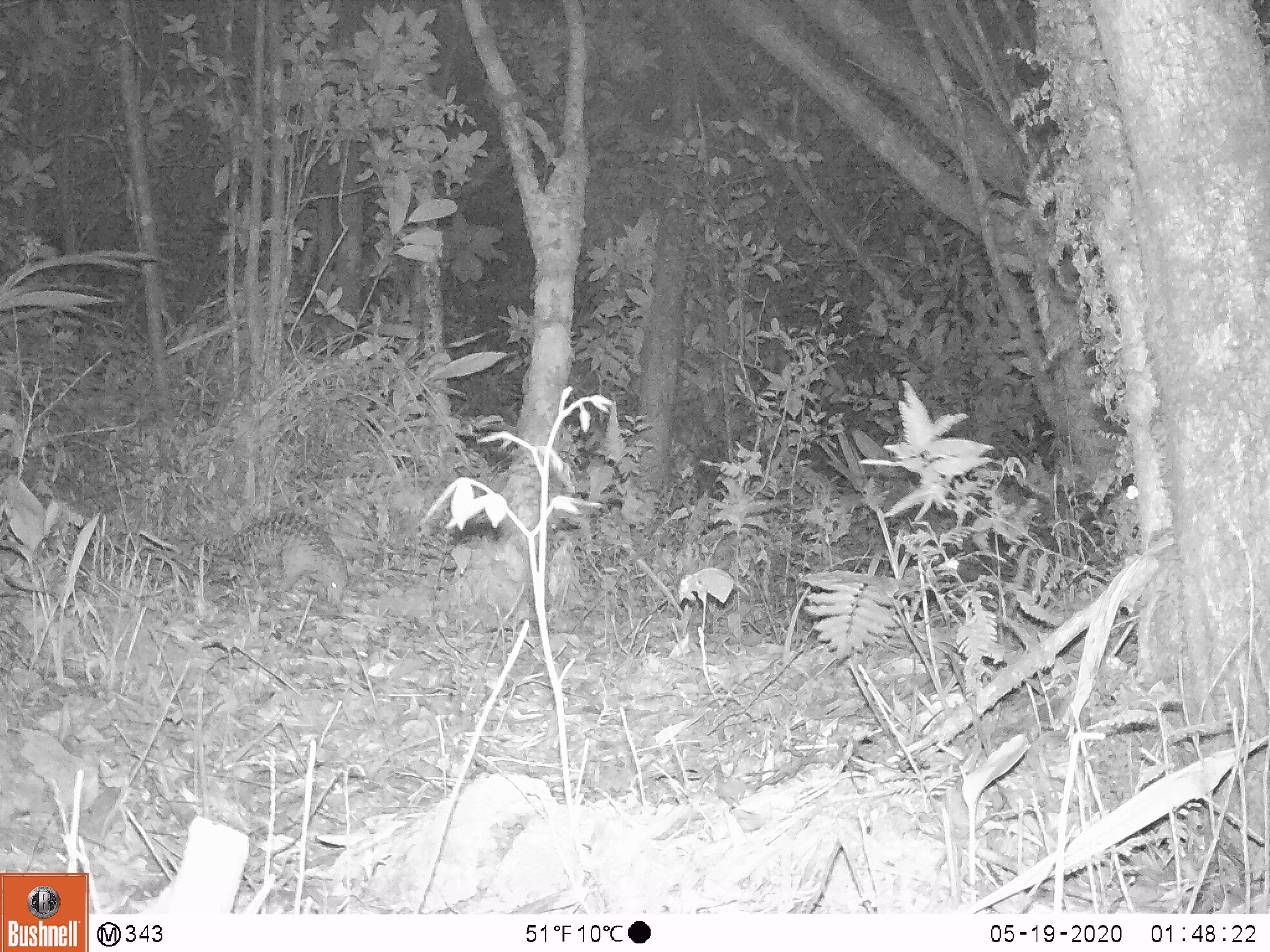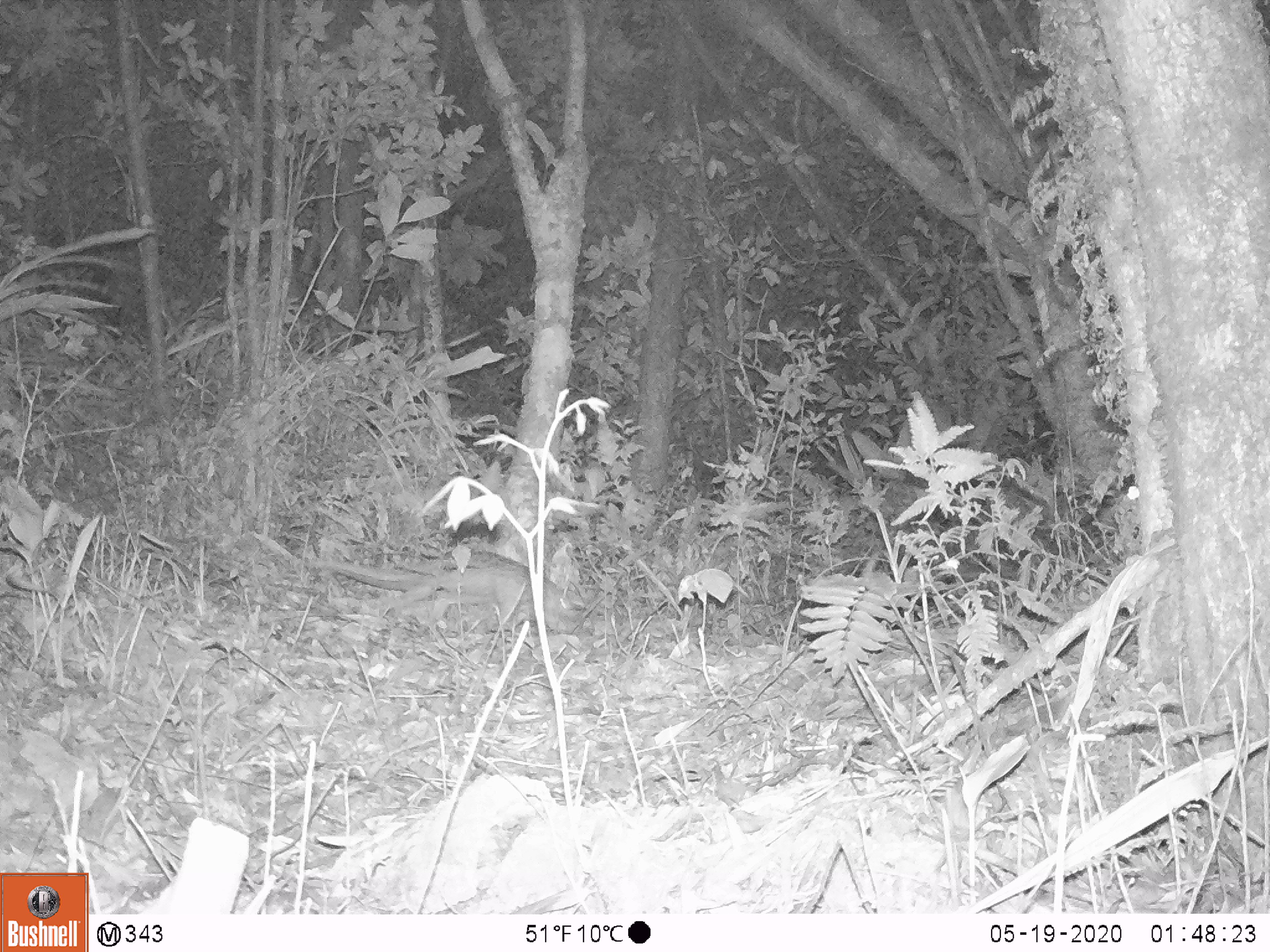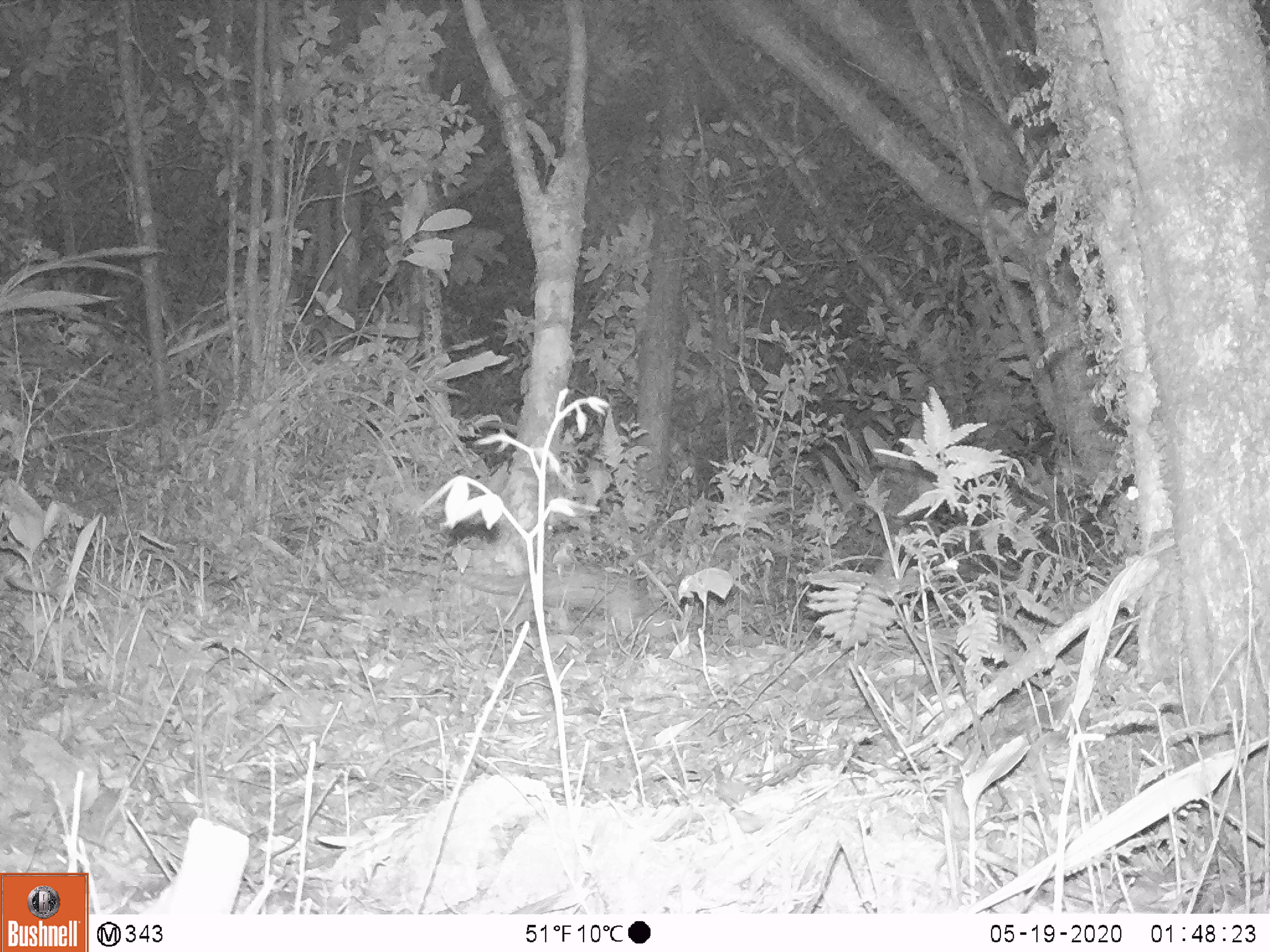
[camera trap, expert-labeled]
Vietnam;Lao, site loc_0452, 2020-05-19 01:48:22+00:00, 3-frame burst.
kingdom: Animalia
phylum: Chordata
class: Mammalia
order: Pholidota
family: Manidae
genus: Manis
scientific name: Manis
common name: asian pangolins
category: pangolin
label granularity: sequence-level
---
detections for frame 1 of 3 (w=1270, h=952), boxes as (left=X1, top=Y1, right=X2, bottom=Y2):
pangolin: (left=216, top=512, right=349, bottom=607)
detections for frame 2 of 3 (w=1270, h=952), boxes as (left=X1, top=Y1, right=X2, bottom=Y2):
pangolin: (left=303, top=549, right=575, bottom=632)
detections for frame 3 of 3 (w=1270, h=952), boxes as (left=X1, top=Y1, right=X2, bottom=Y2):
pangolin: (left=387, top=561, right=672, bottom=638)